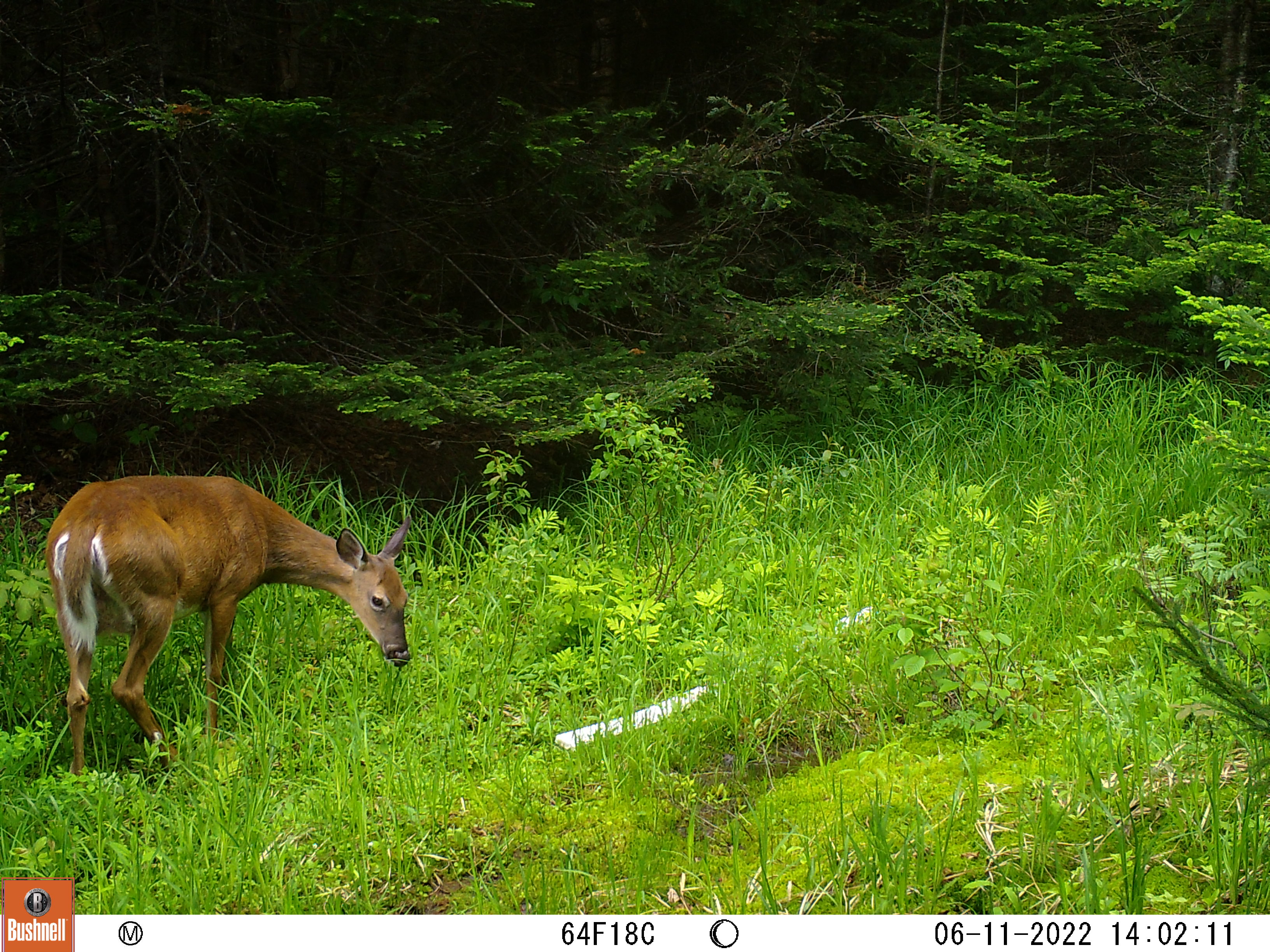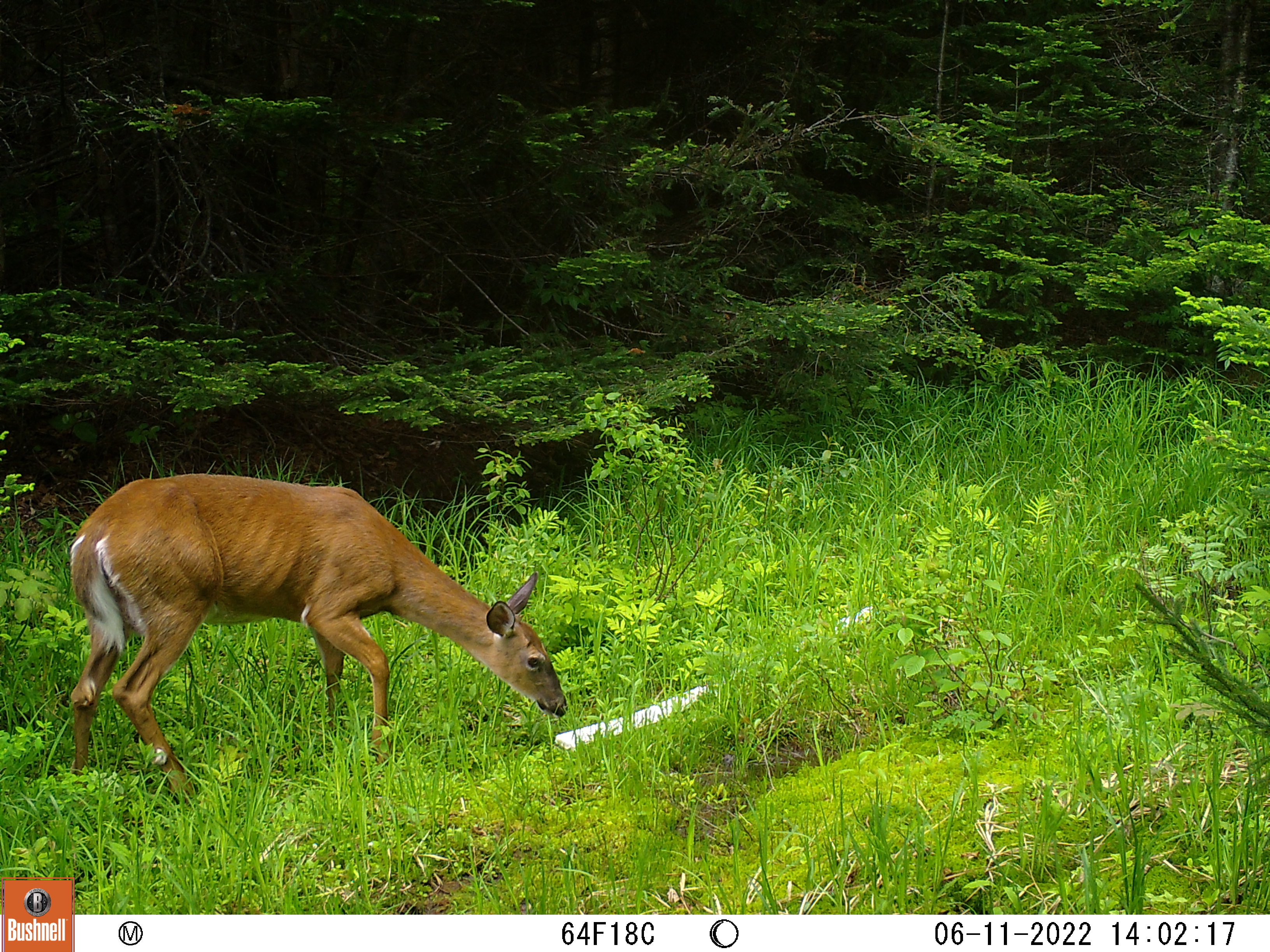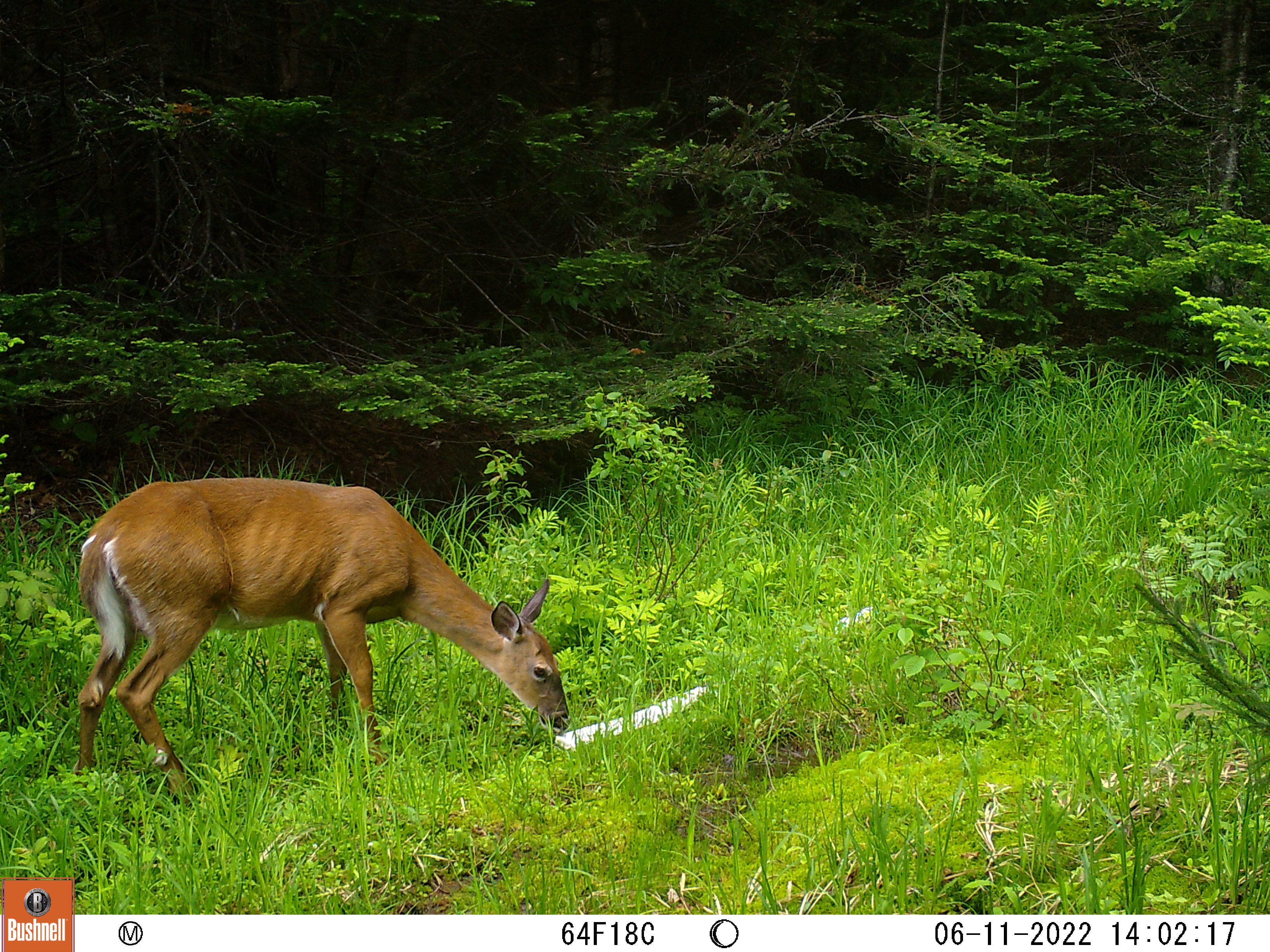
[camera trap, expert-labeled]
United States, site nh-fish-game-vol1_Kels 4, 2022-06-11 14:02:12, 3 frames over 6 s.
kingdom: Animalia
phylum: Chordata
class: Mammalia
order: Artiodactyla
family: Cervidae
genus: Odocoileus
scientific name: Odocoileus virginianus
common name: white-tailed deer